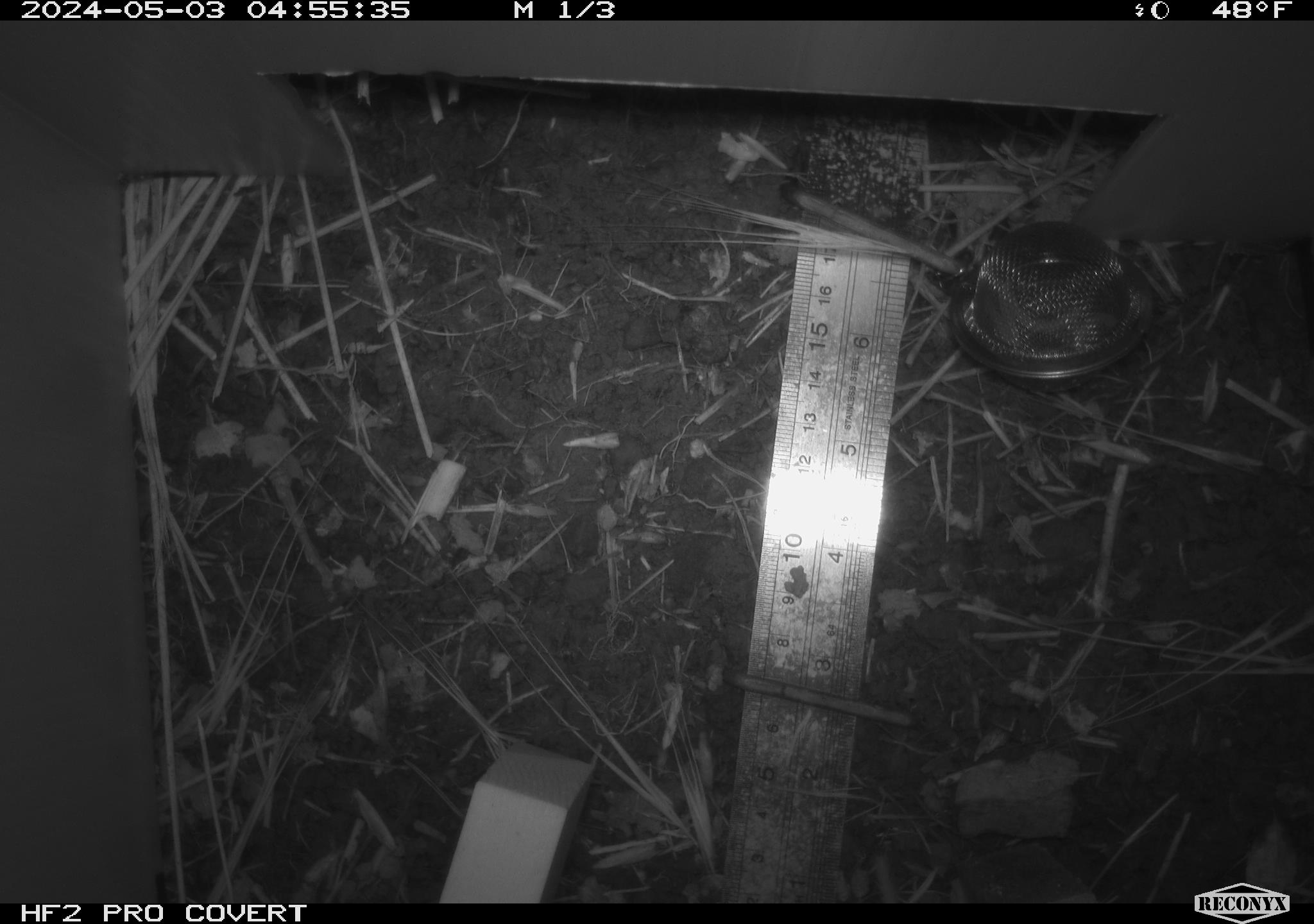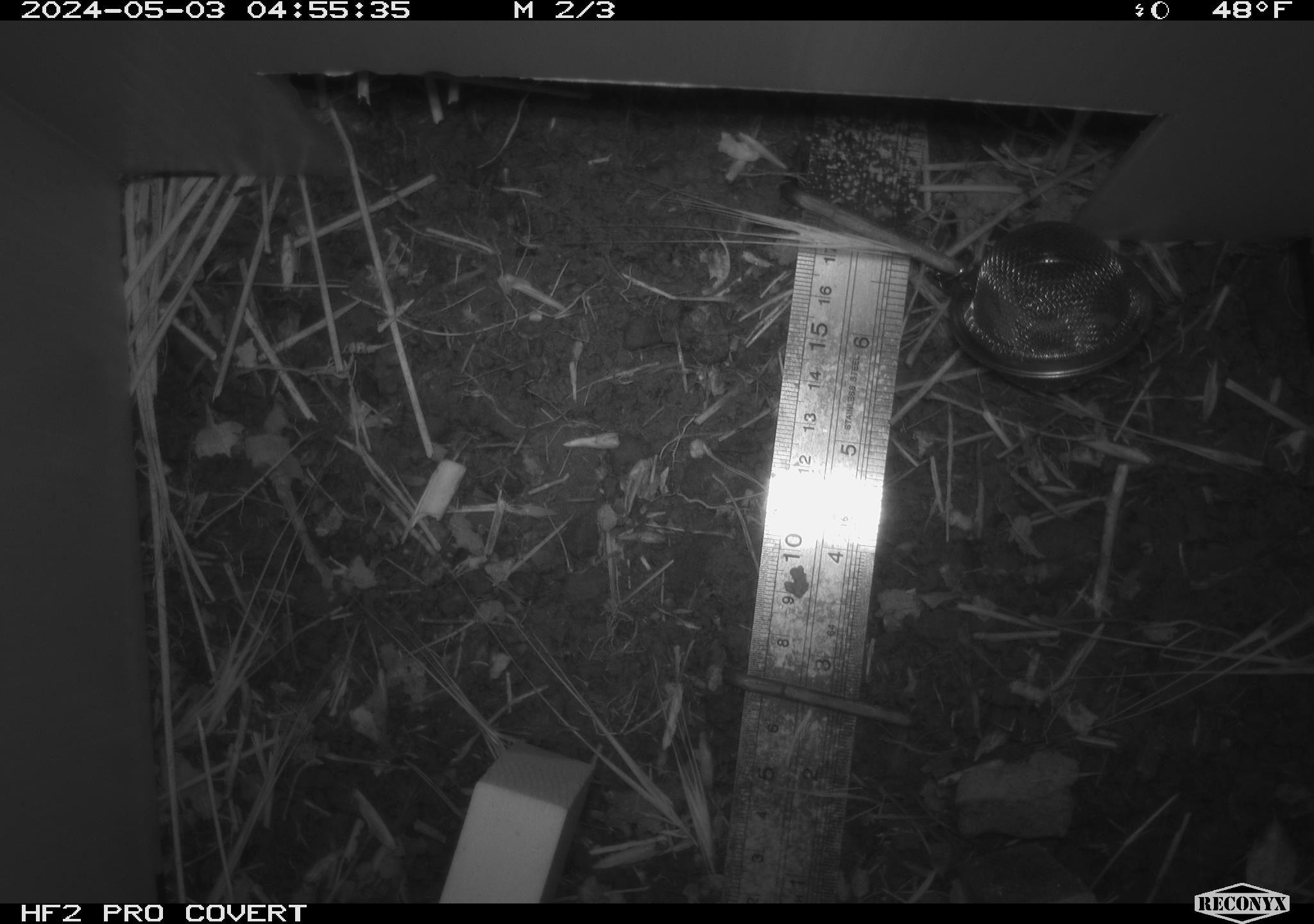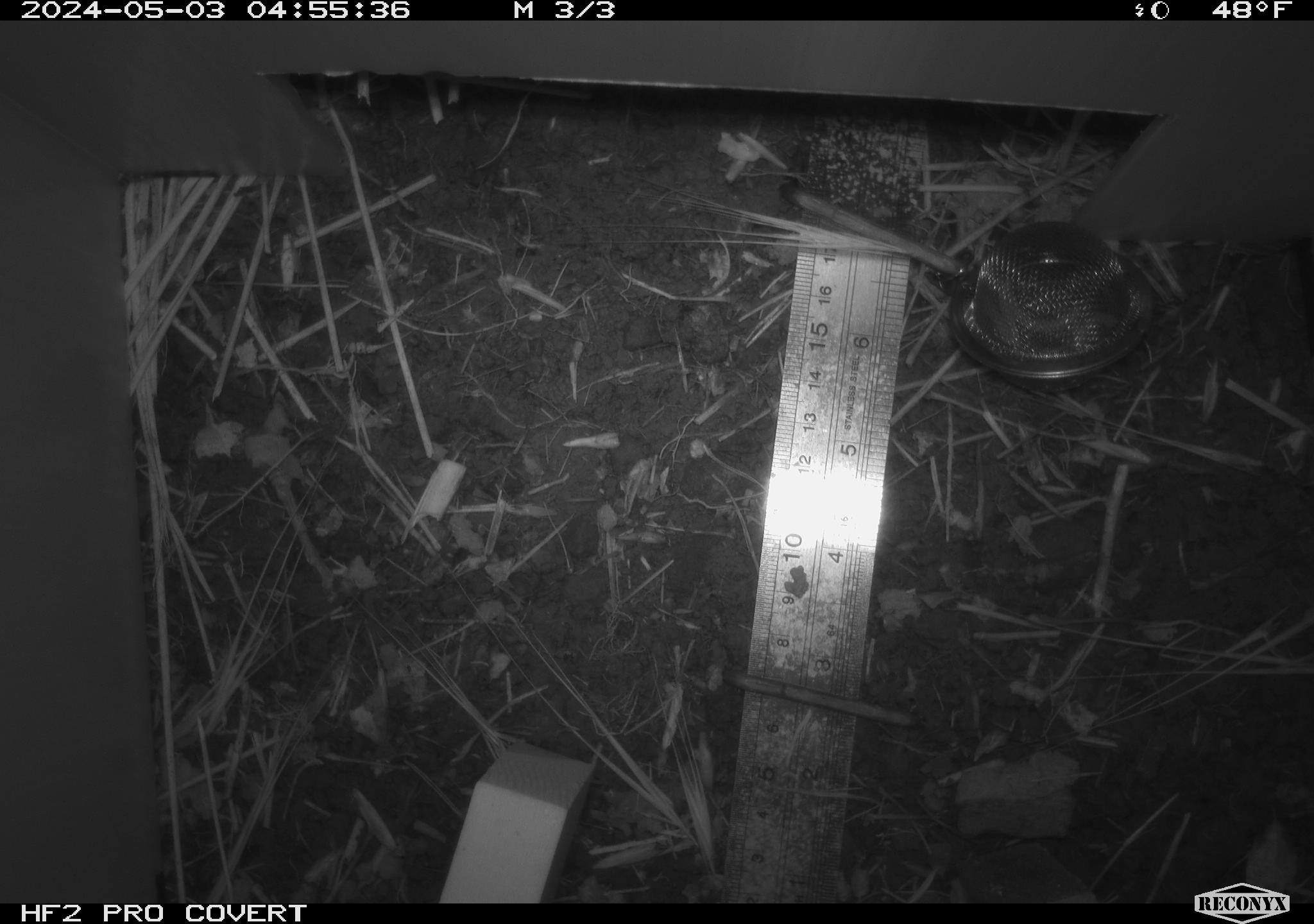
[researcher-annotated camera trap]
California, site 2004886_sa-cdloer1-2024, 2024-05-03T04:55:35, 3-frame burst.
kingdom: Animalia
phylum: Chordata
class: Mammalia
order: Rodentia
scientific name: Rodentia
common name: mouse species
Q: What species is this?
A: Mouse species (Rodentia).